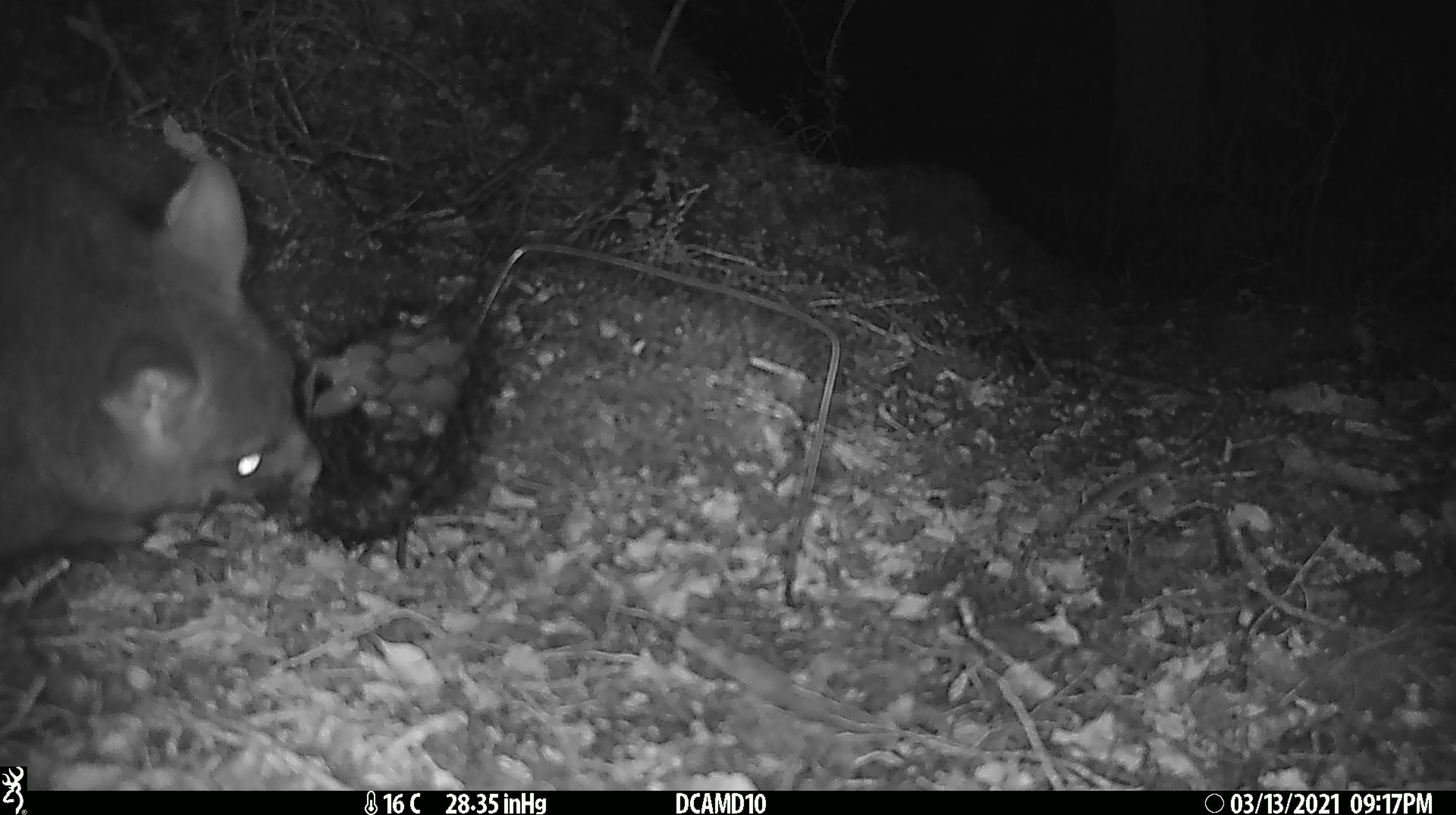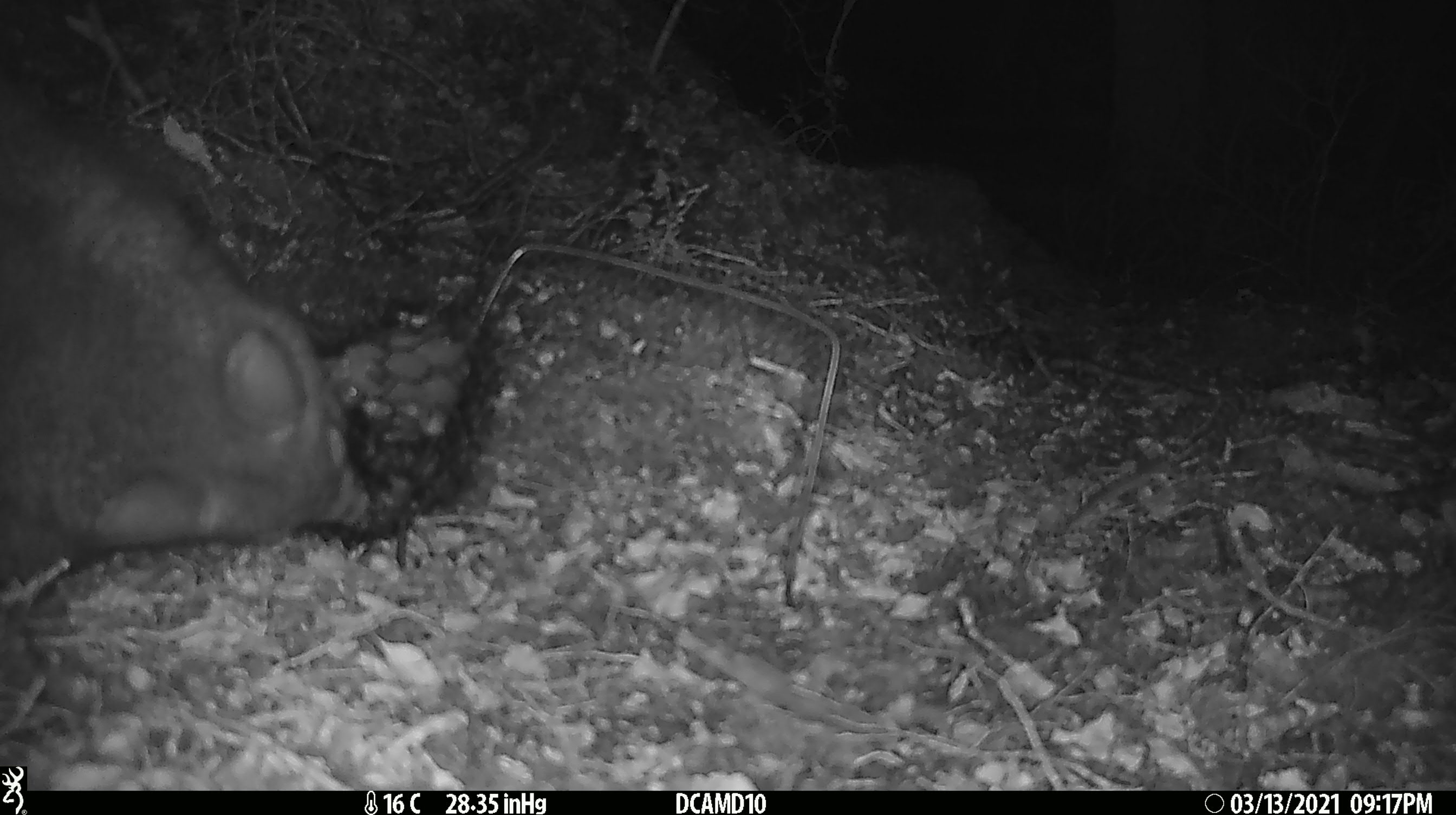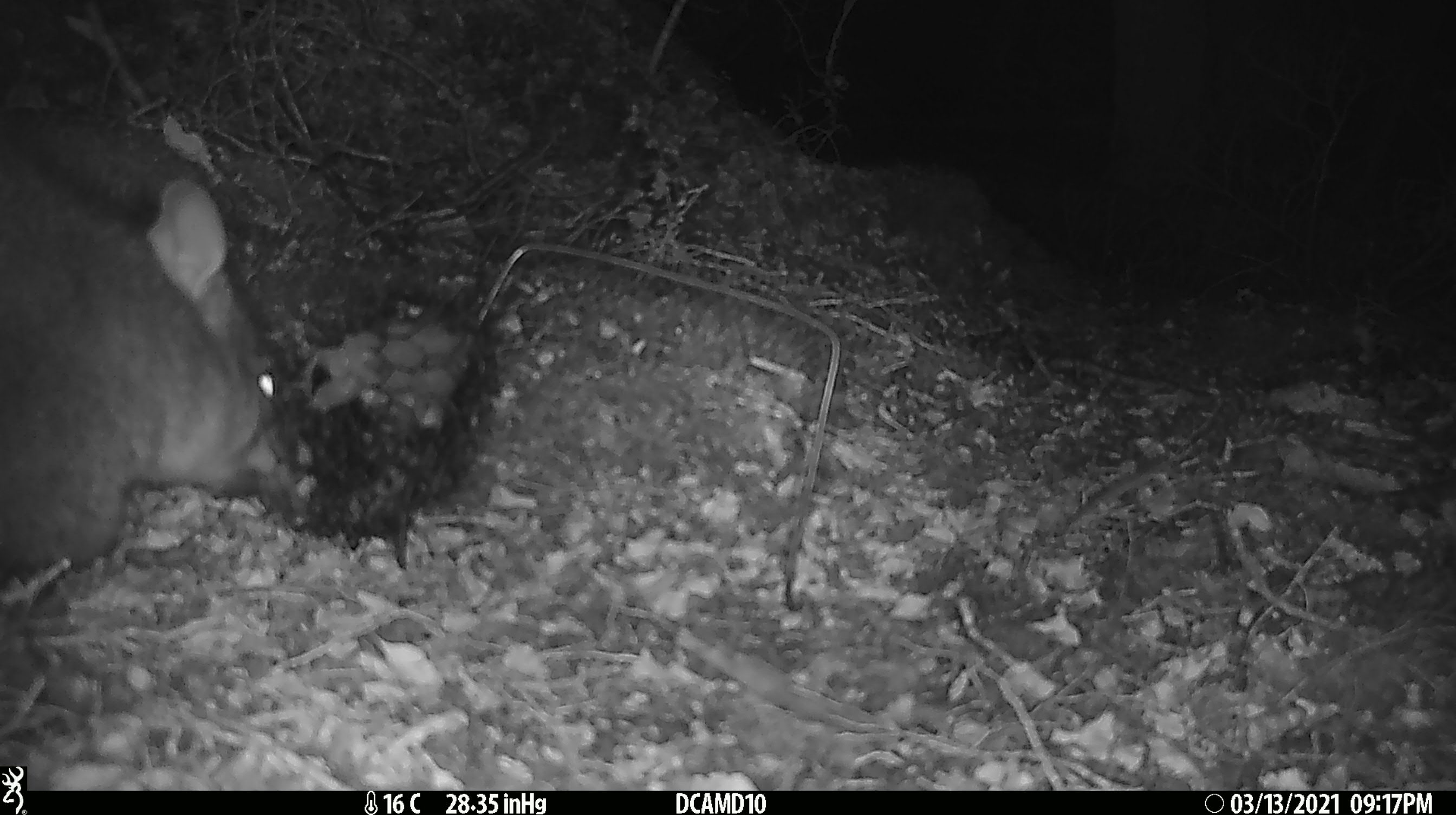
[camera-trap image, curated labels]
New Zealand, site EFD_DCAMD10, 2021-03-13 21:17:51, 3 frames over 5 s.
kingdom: Animalia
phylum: Chordata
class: Mammalia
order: Diprotodontia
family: Phalangeridae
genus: Trichosurus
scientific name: Trichosurus vulpecula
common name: common brushtail possum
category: possum